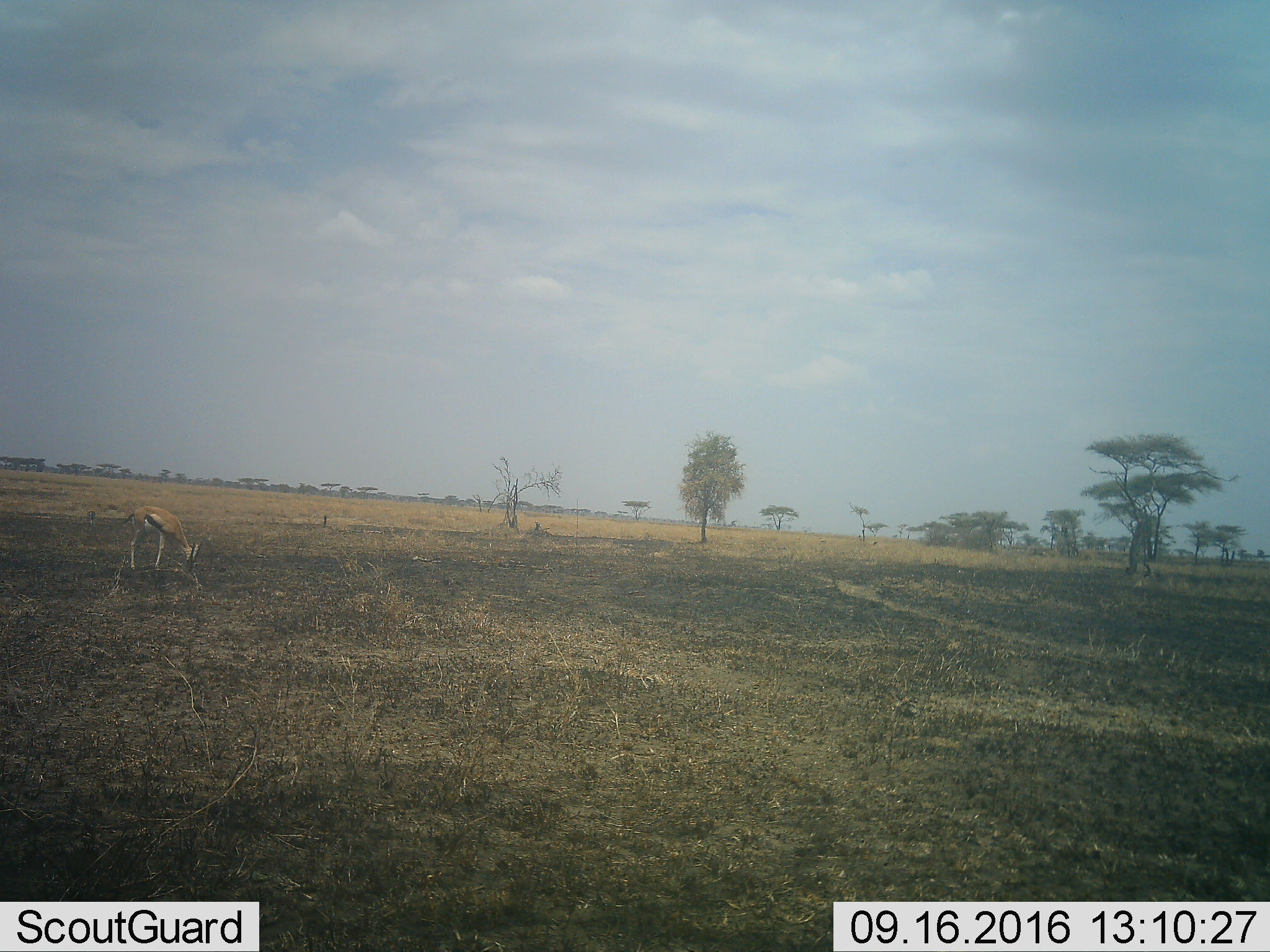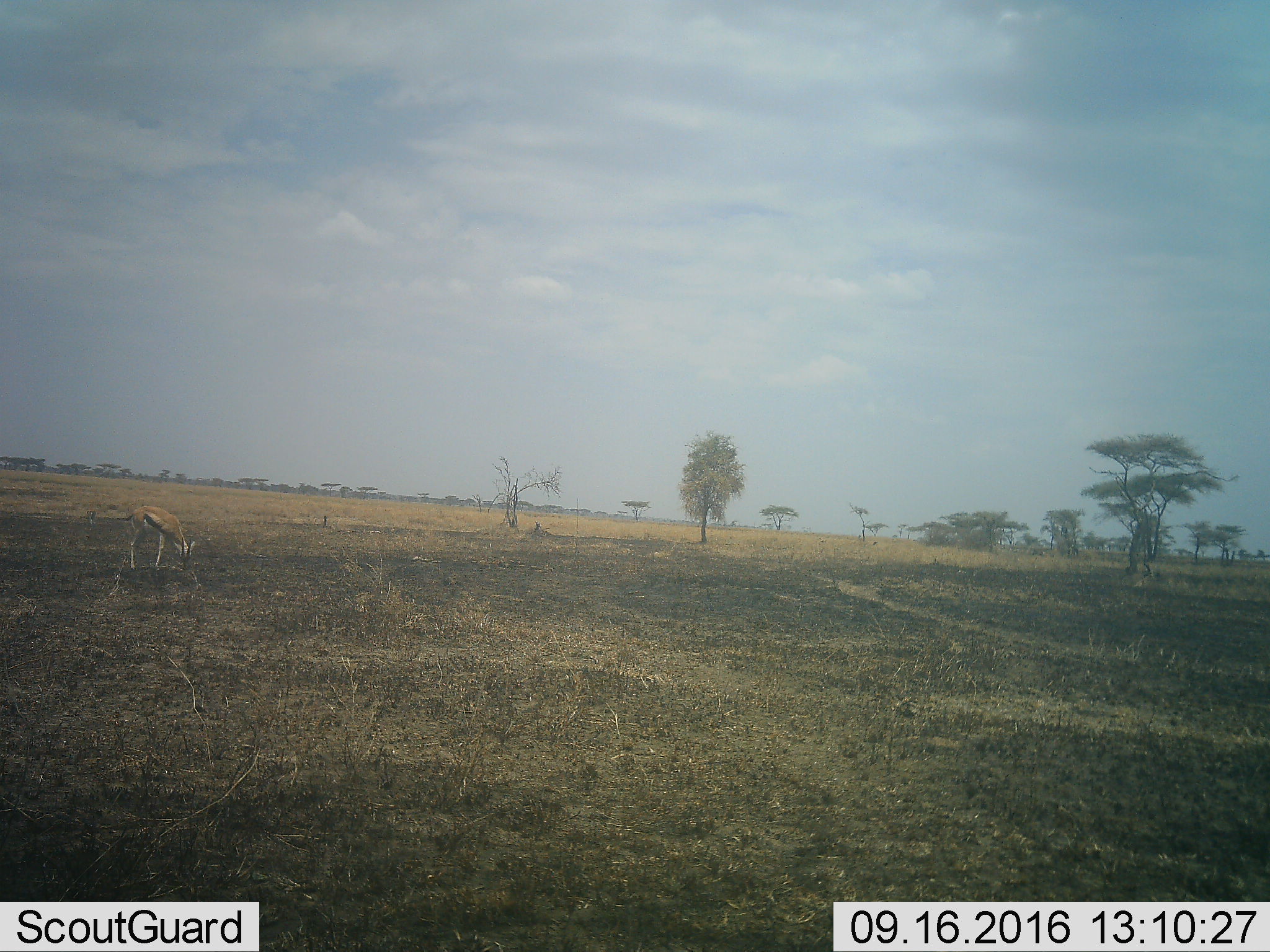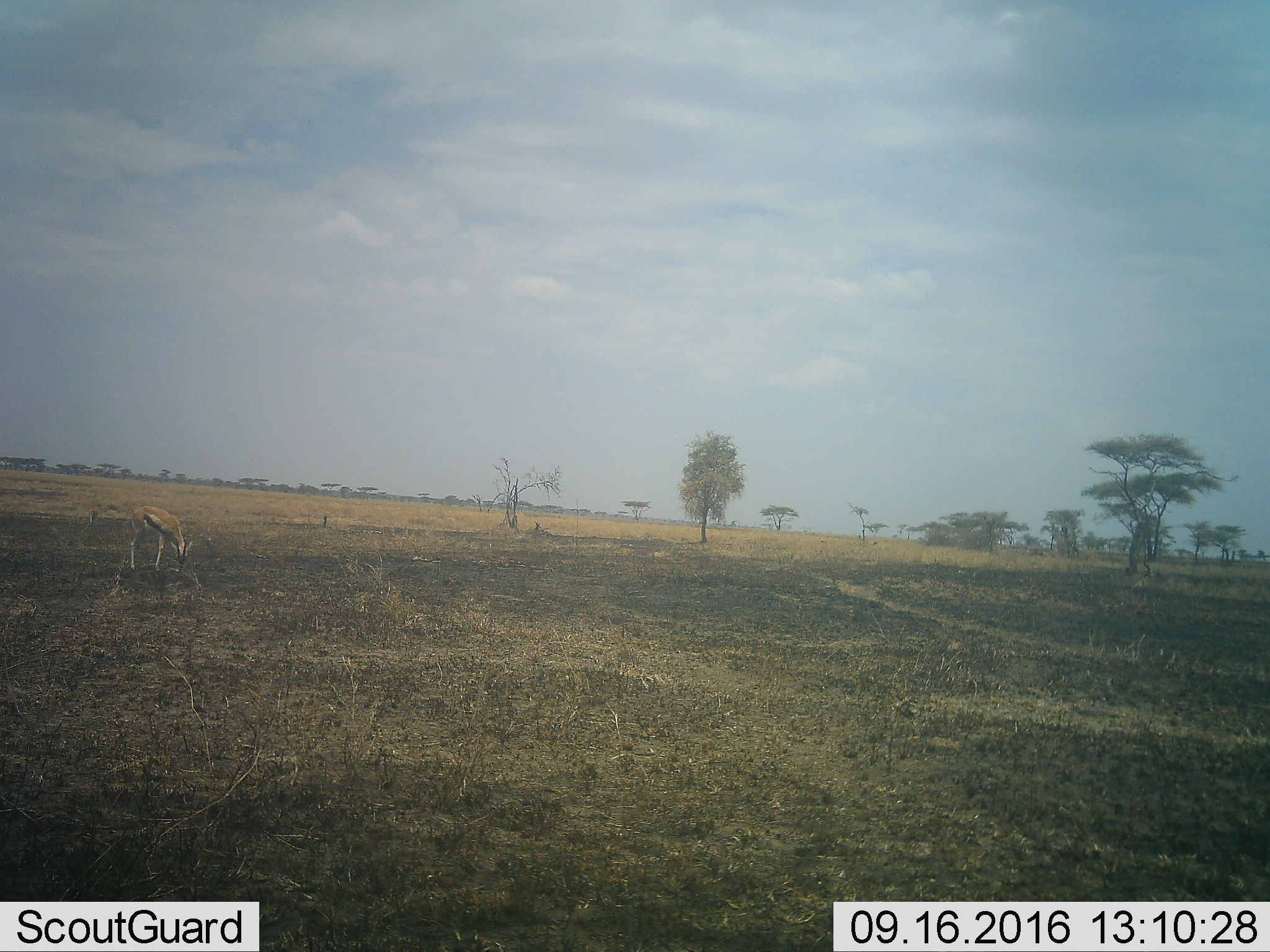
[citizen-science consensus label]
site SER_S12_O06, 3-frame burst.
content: unidentified animal